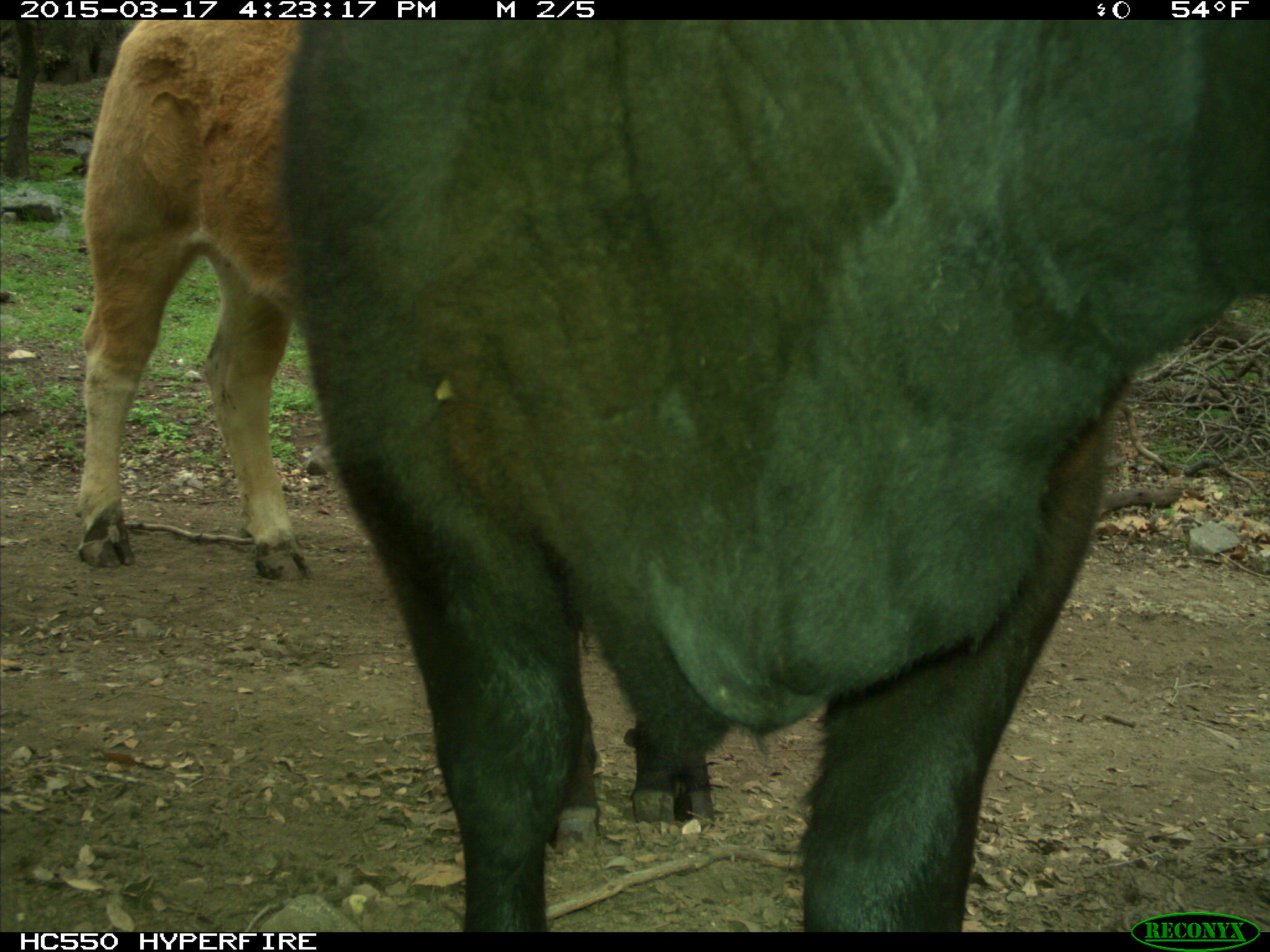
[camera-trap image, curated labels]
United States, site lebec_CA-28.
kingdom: Animalia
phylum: Chordata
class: Mammalia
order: Artiodactyla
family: Bovidae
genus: Bos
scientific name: Bos taurus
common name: domestic cow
Bos taurus (domestic cow).